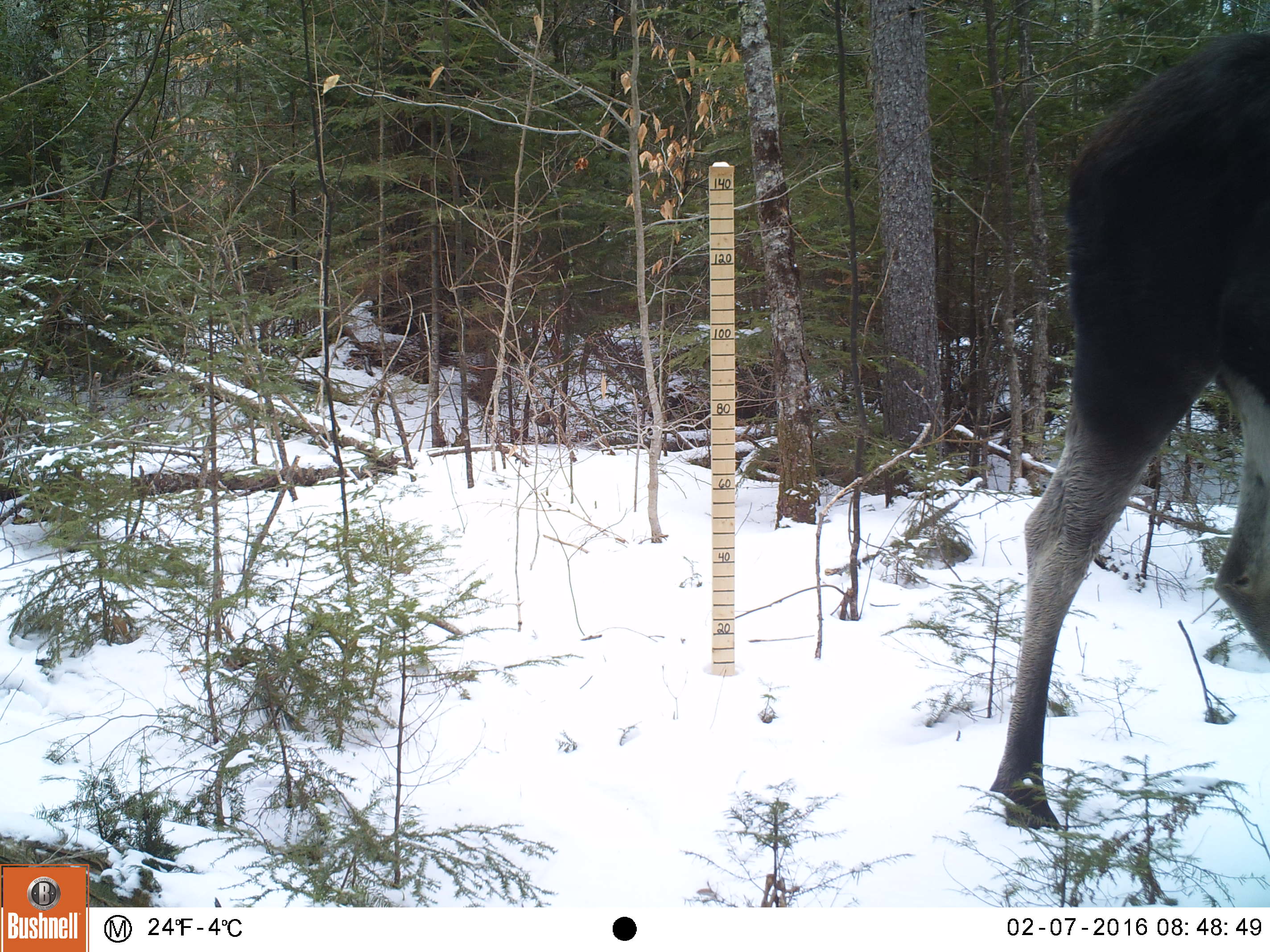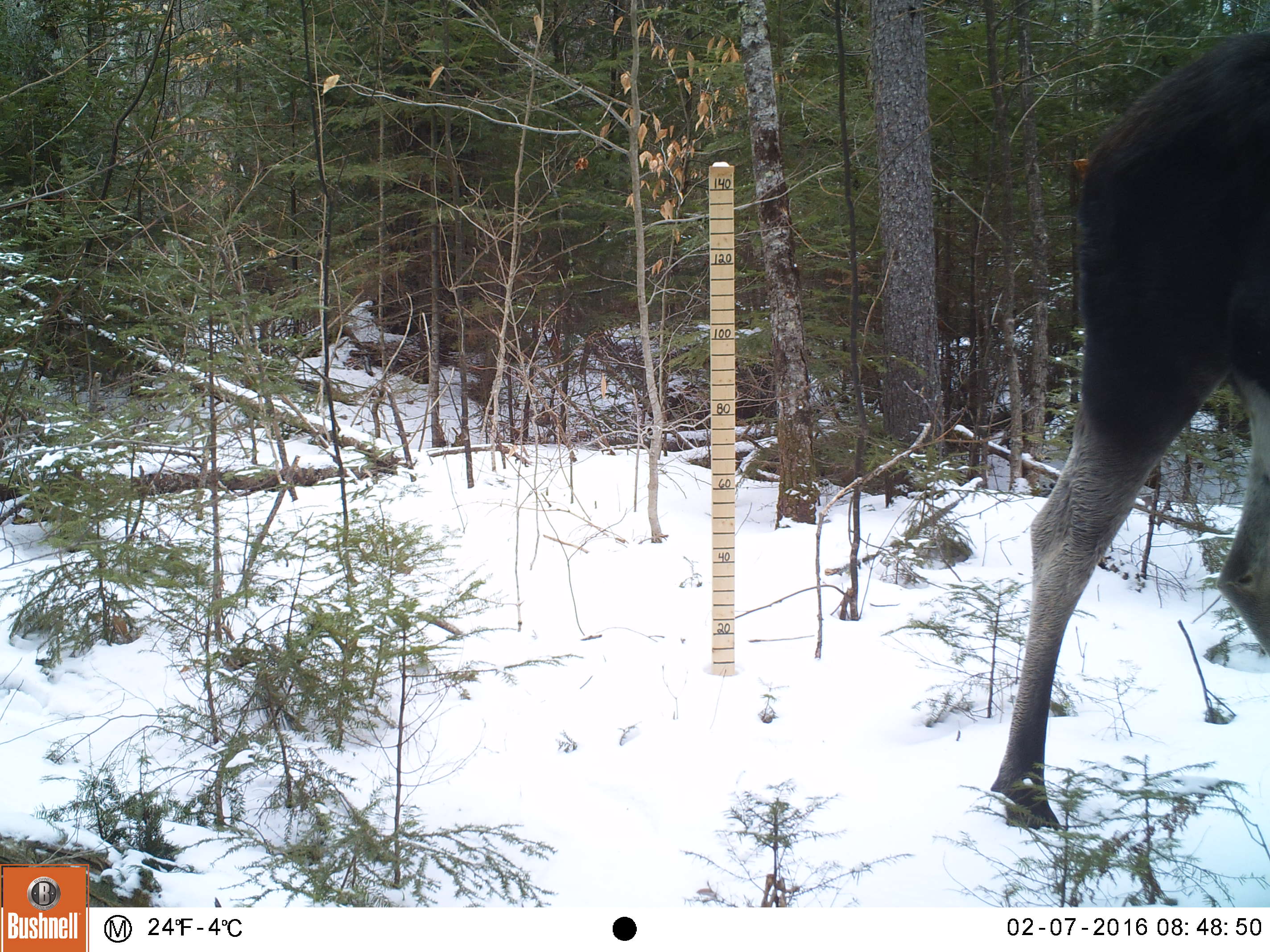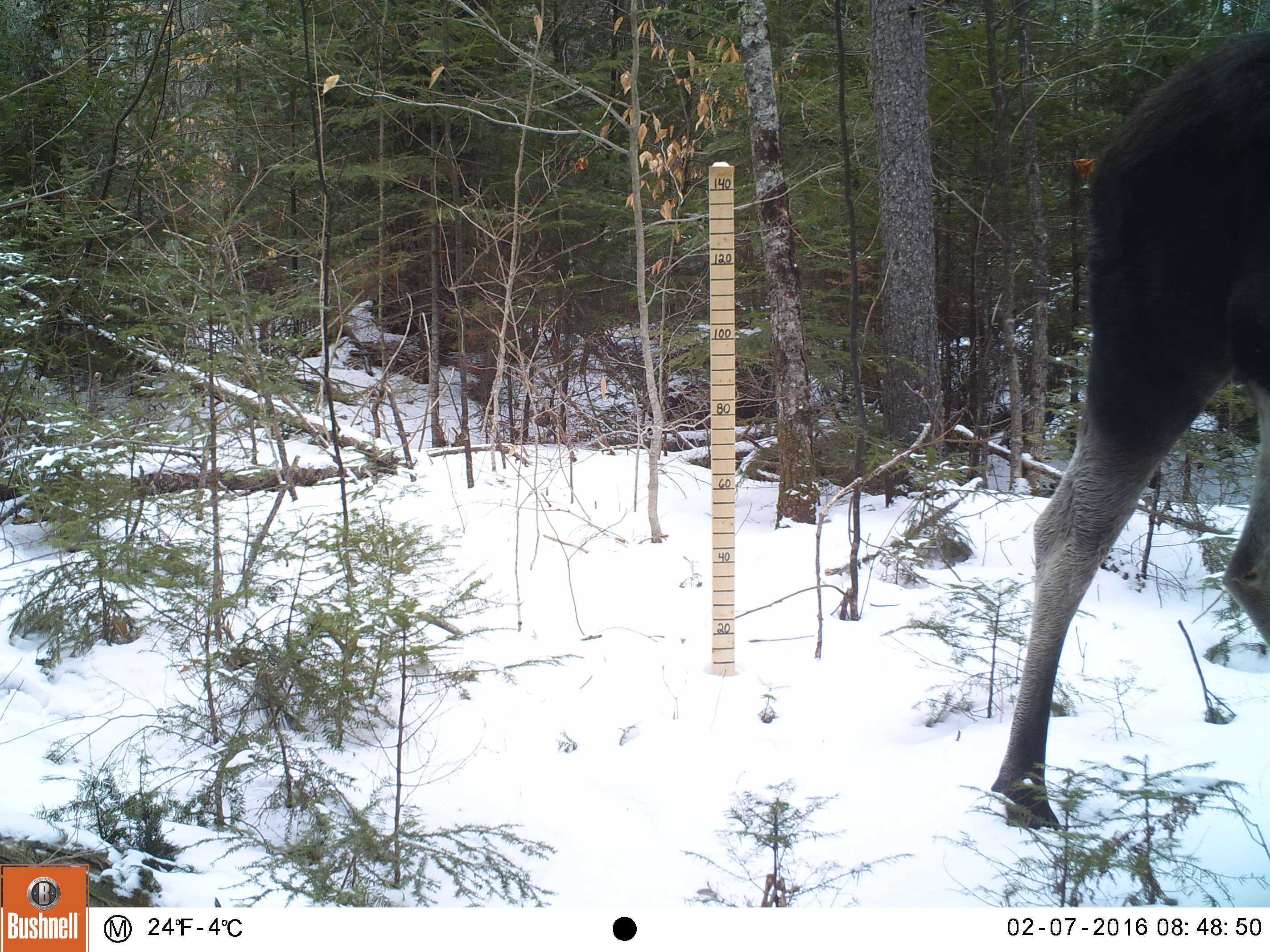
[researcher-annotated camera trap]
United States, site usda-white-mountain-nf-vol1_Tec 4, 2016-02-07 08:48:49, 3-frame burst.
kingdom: Animalia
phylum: Chordata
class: Mammalia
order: Artiodactyla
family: Cervidae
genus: Alces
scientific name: Alces alces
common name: moose